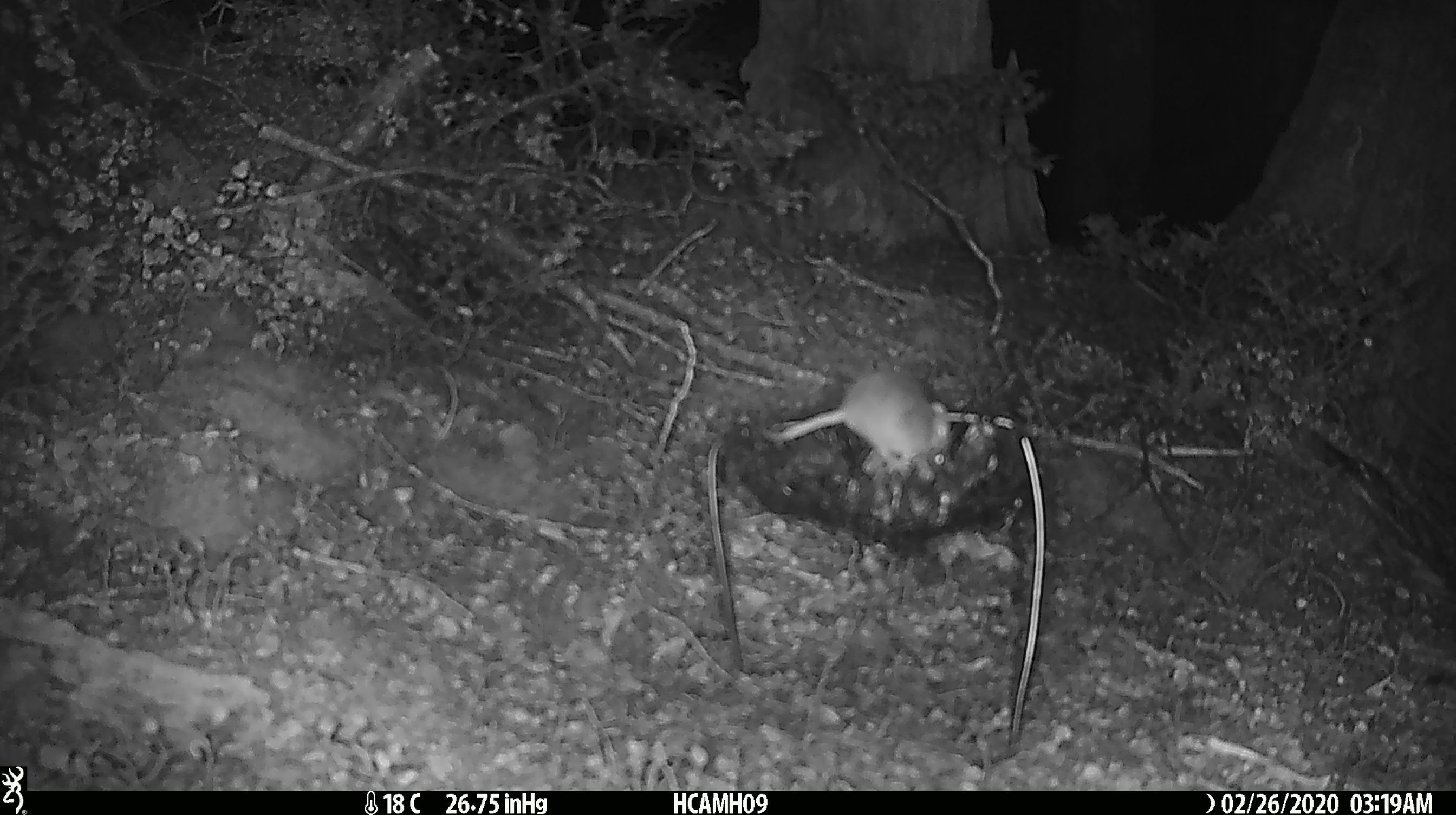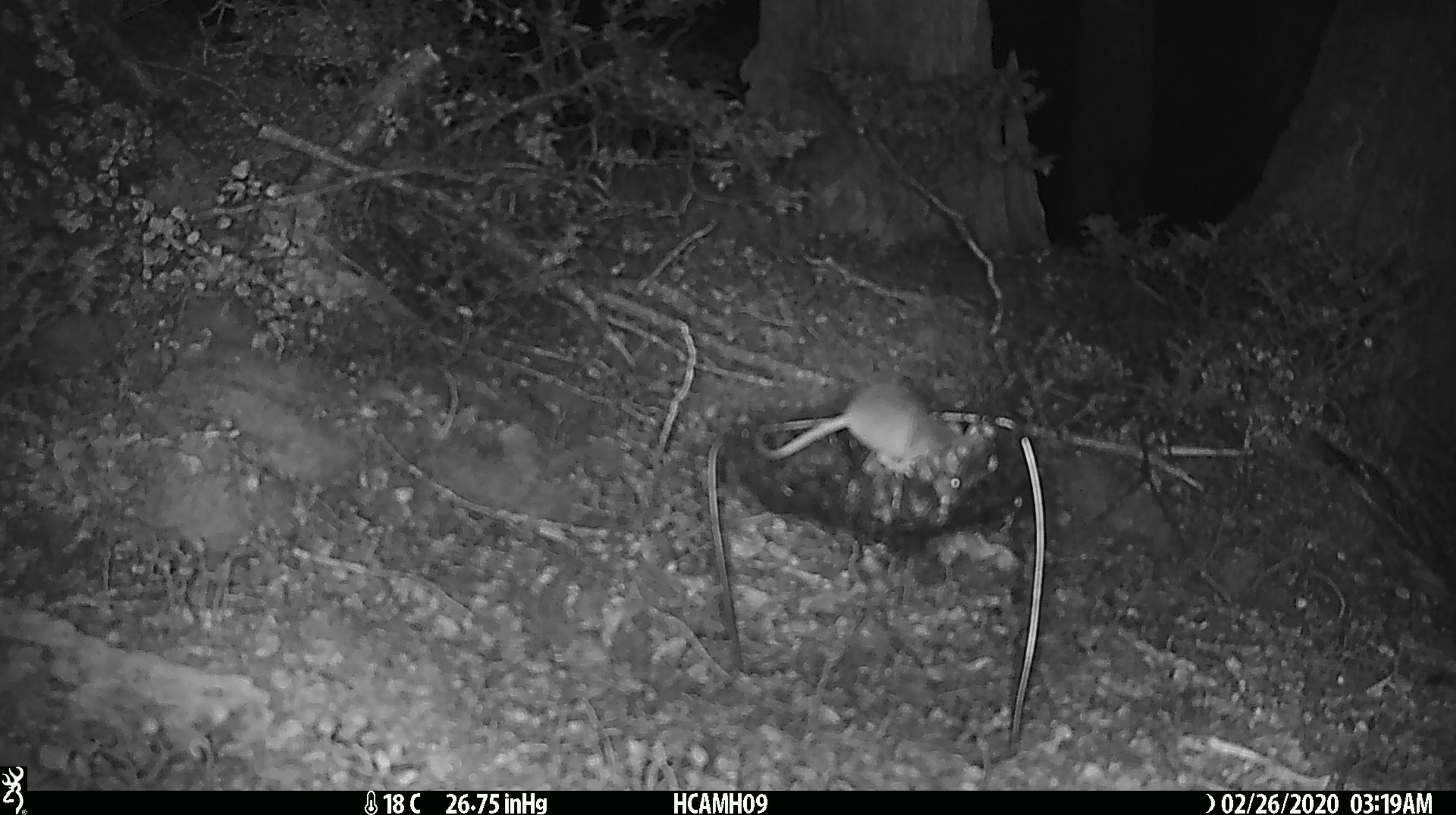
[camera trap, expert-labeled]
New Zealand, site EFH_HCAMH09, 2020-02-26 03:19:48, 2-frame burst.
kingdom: Animalia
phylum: Chordata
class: Mammalia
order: Rodentia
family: Muridae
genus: Mus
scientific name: Mus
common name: mouse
Mouse (Mus).